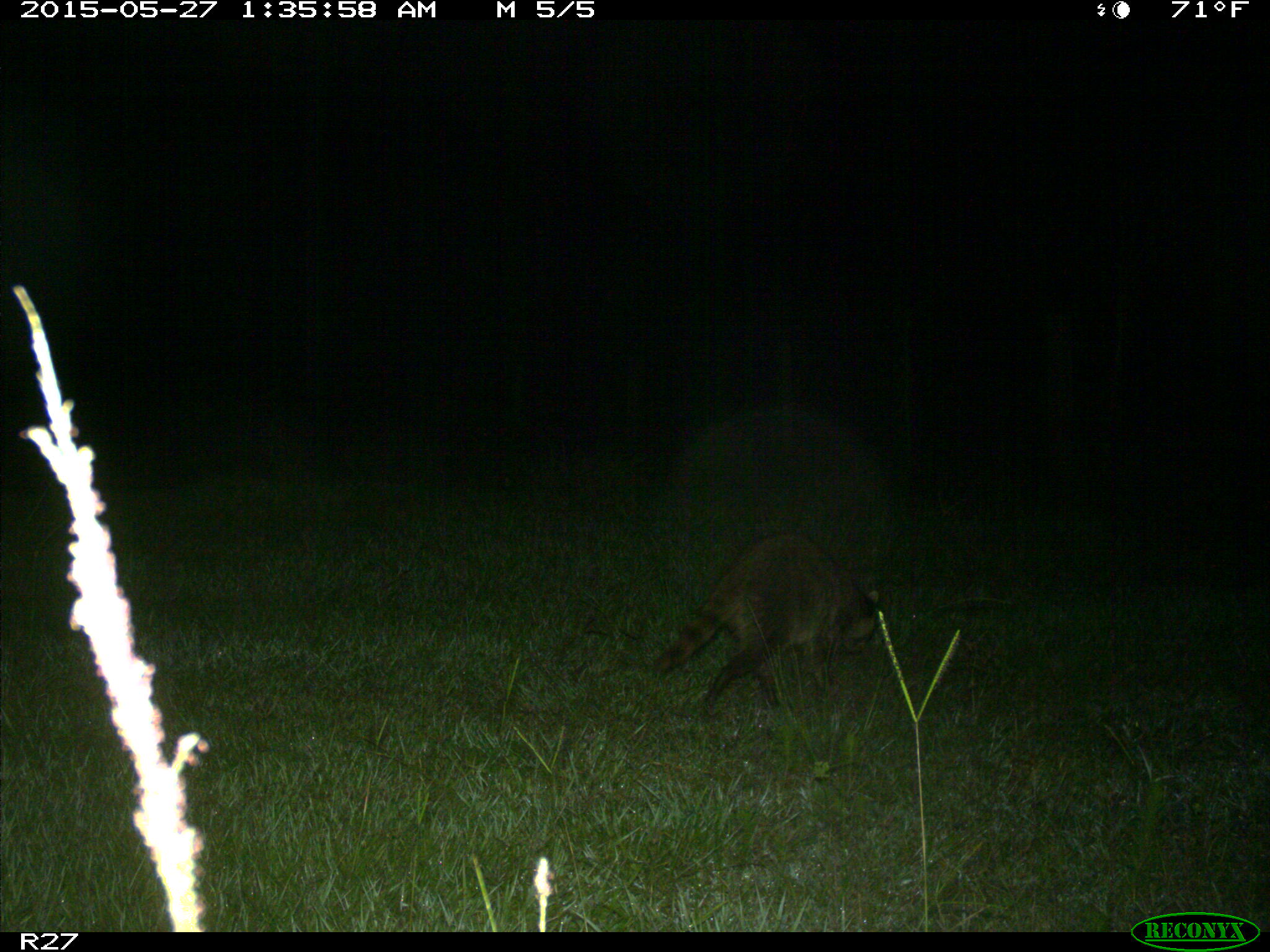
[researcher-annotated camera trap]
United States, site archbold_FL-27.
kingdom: Animalia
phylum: Chordata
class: Mammalia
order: Carnivora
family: Procyonidae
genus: Procyon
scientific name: Procyon lotor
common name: common raccoon